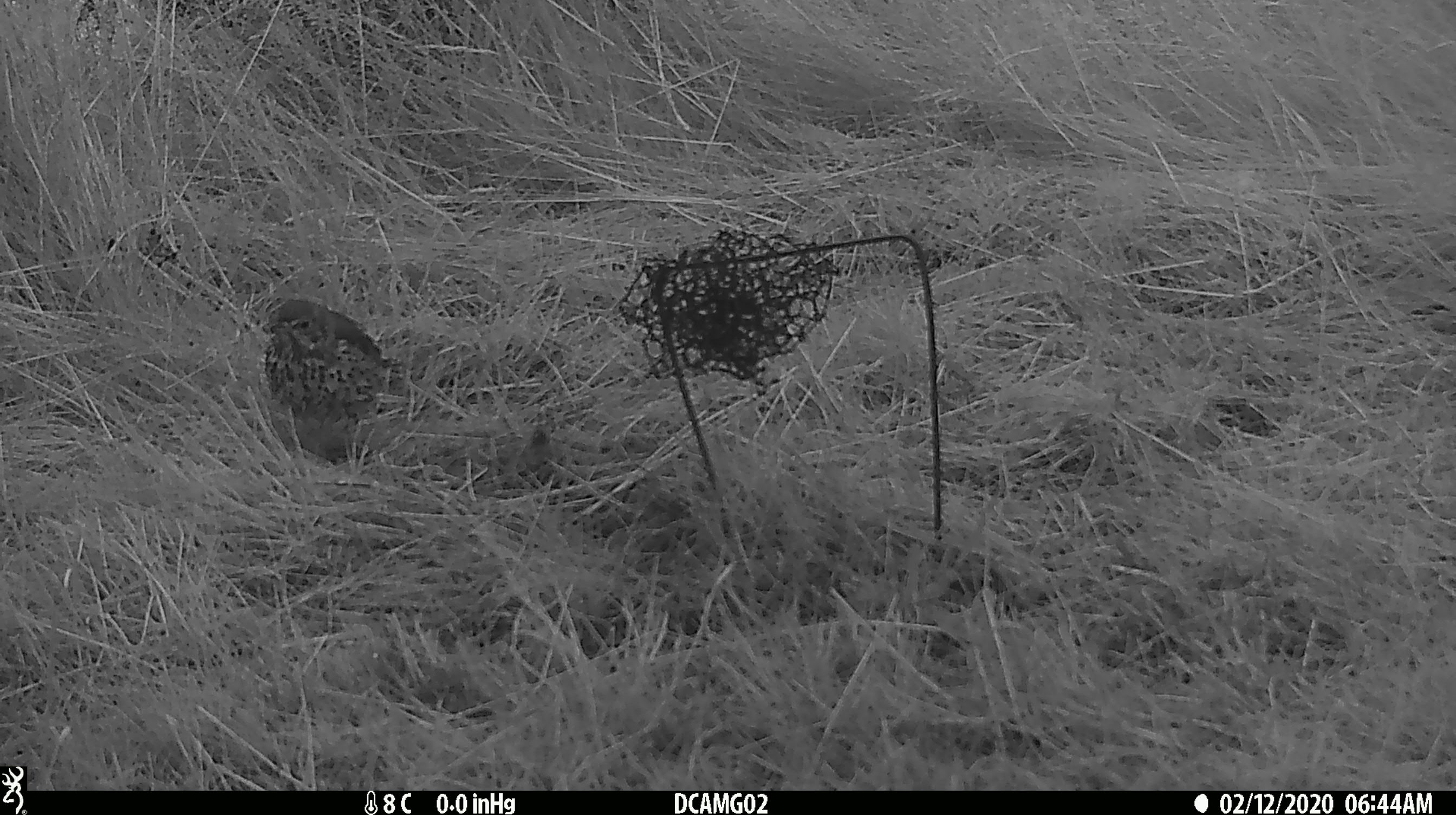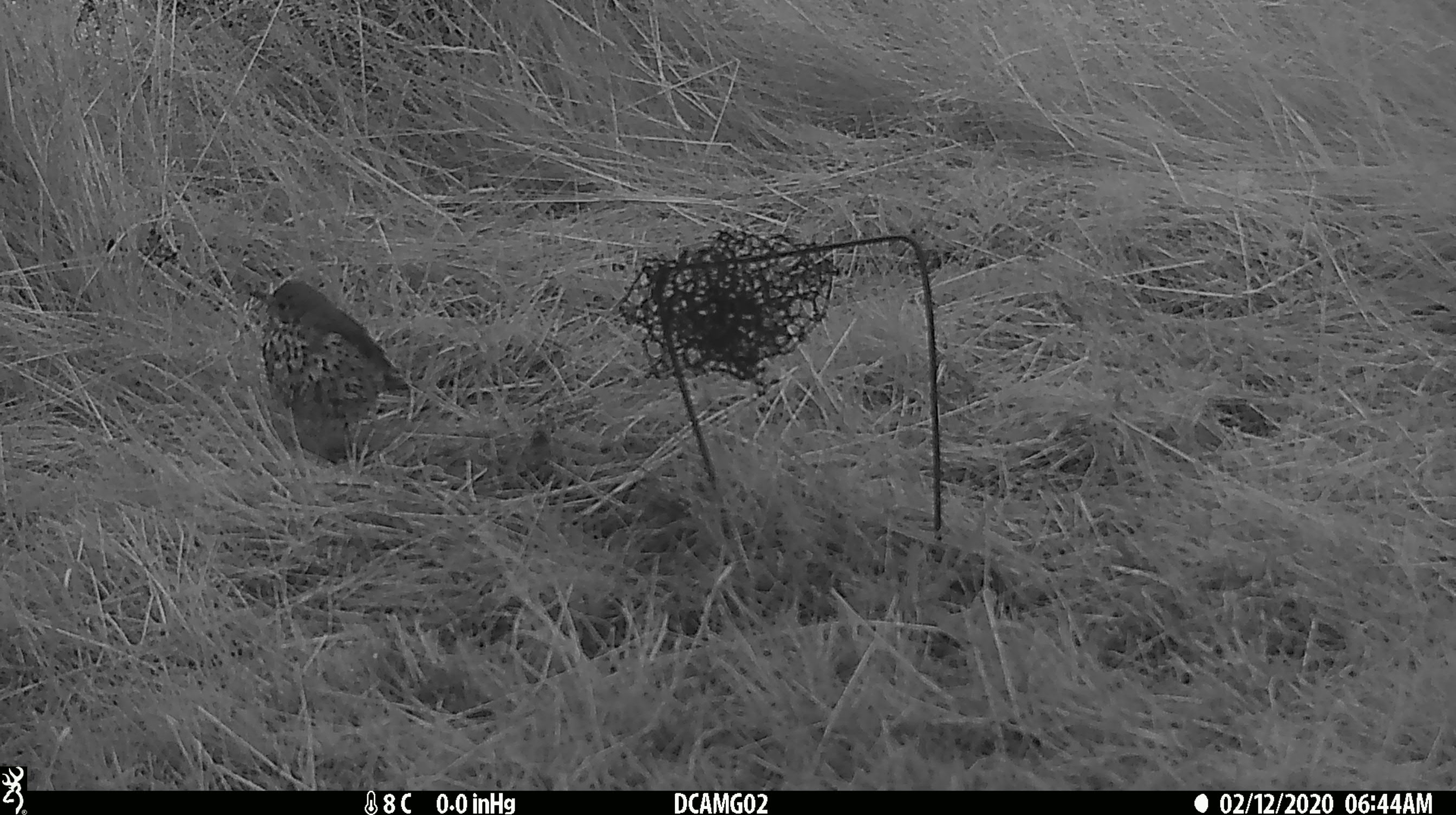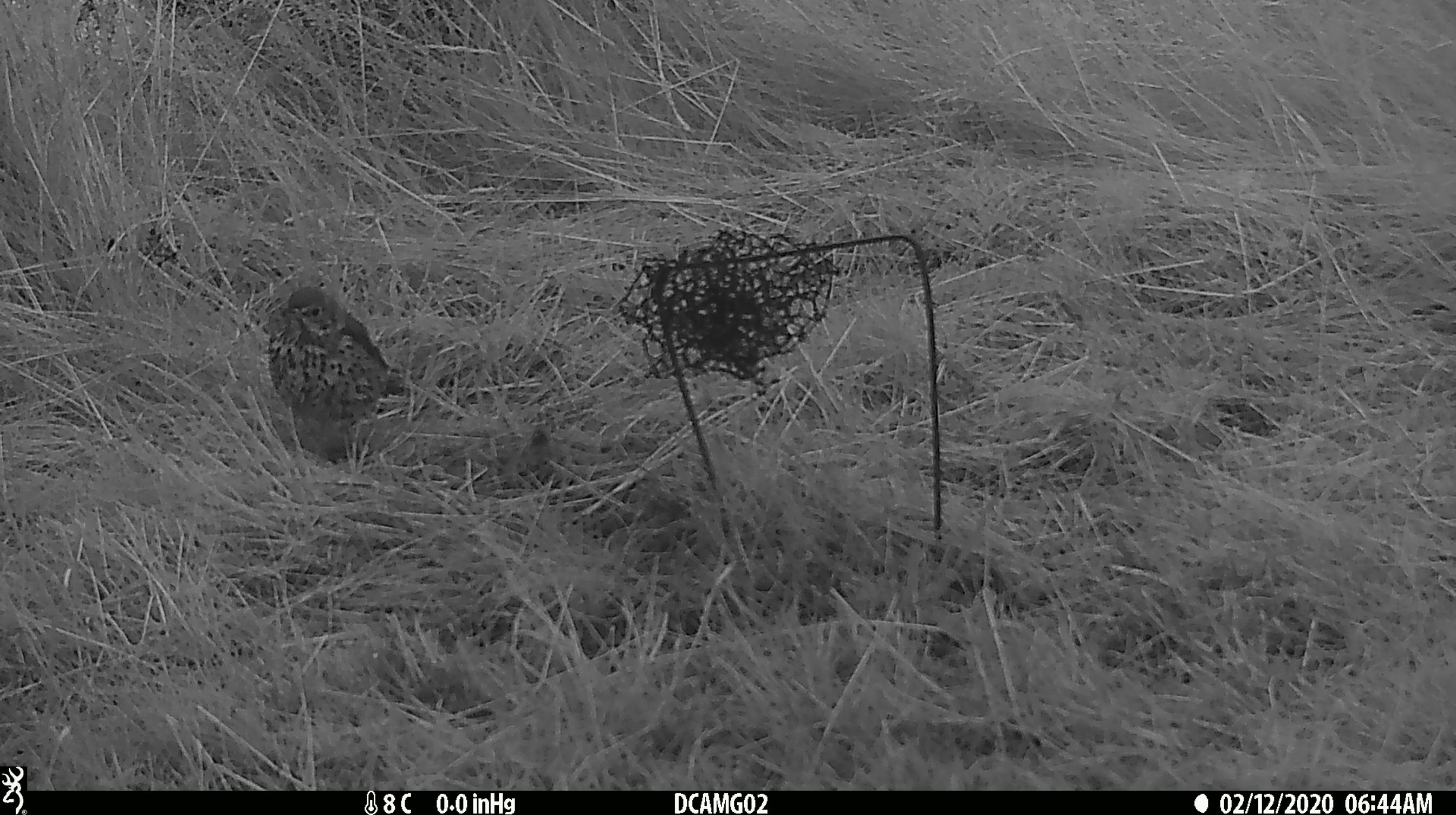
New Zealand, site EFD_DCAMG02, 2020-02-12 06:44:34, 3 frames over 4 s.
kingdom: Animalia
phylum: Chordata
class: Aves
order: Passeriformes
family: Turdidae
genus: Turdus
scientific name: Turdus philomelos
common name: song thrush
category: thrush